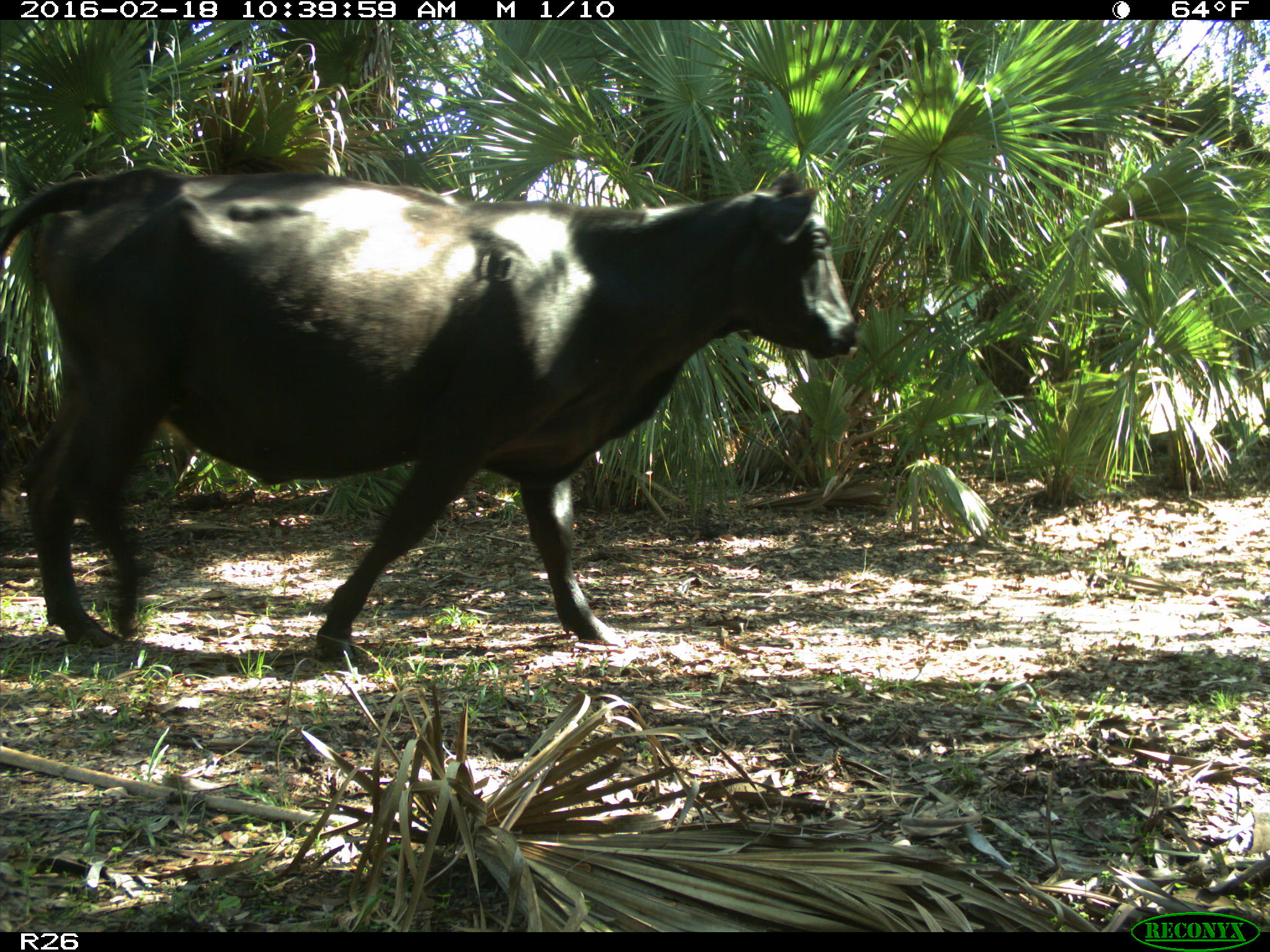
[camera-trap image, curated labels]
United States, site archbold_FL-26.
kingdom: Animalia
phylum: Chordata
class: Mammalia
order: Artiodactyla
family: Bovidae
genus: Bos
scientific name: Bos taurus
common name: domestic cow